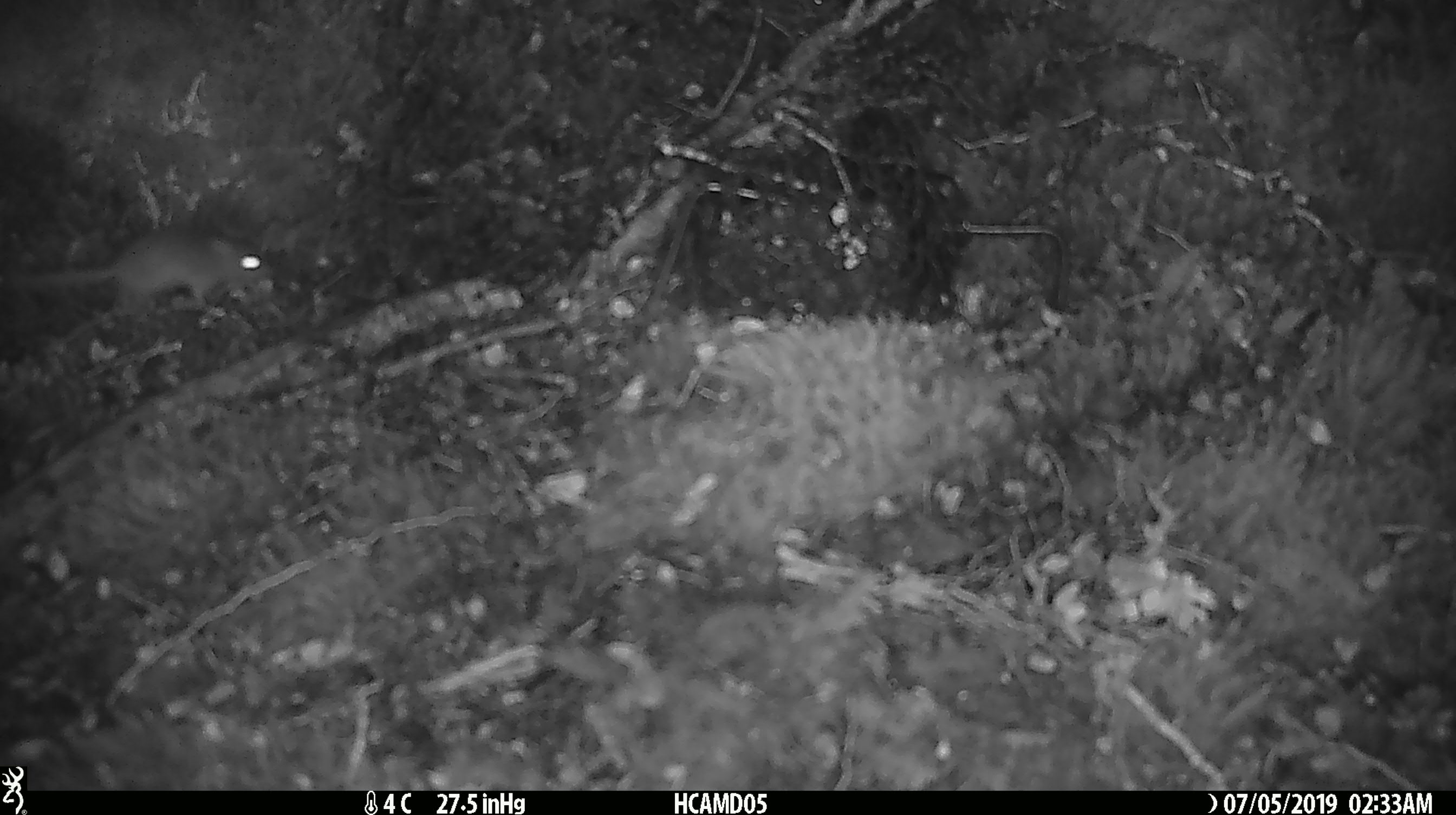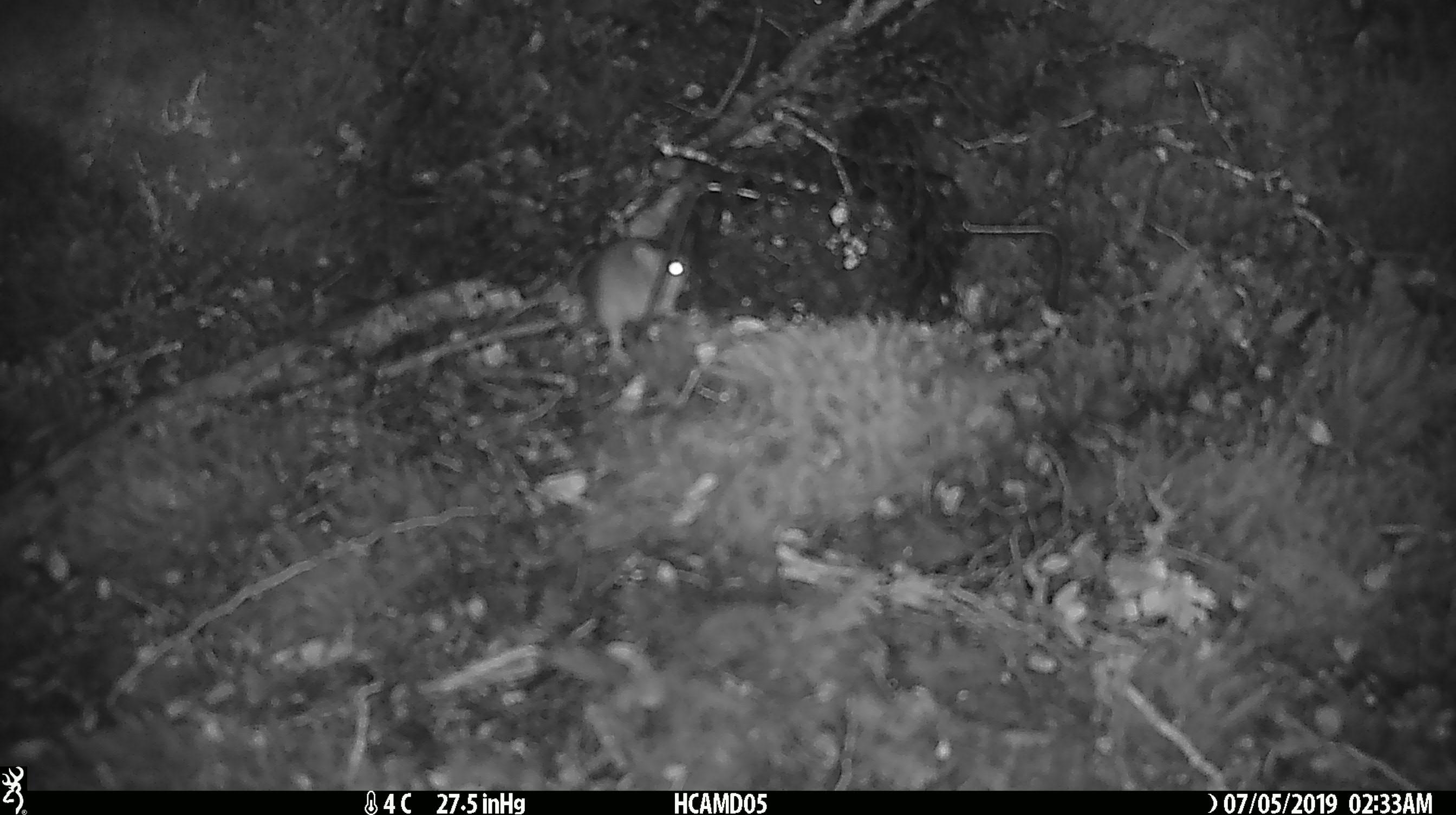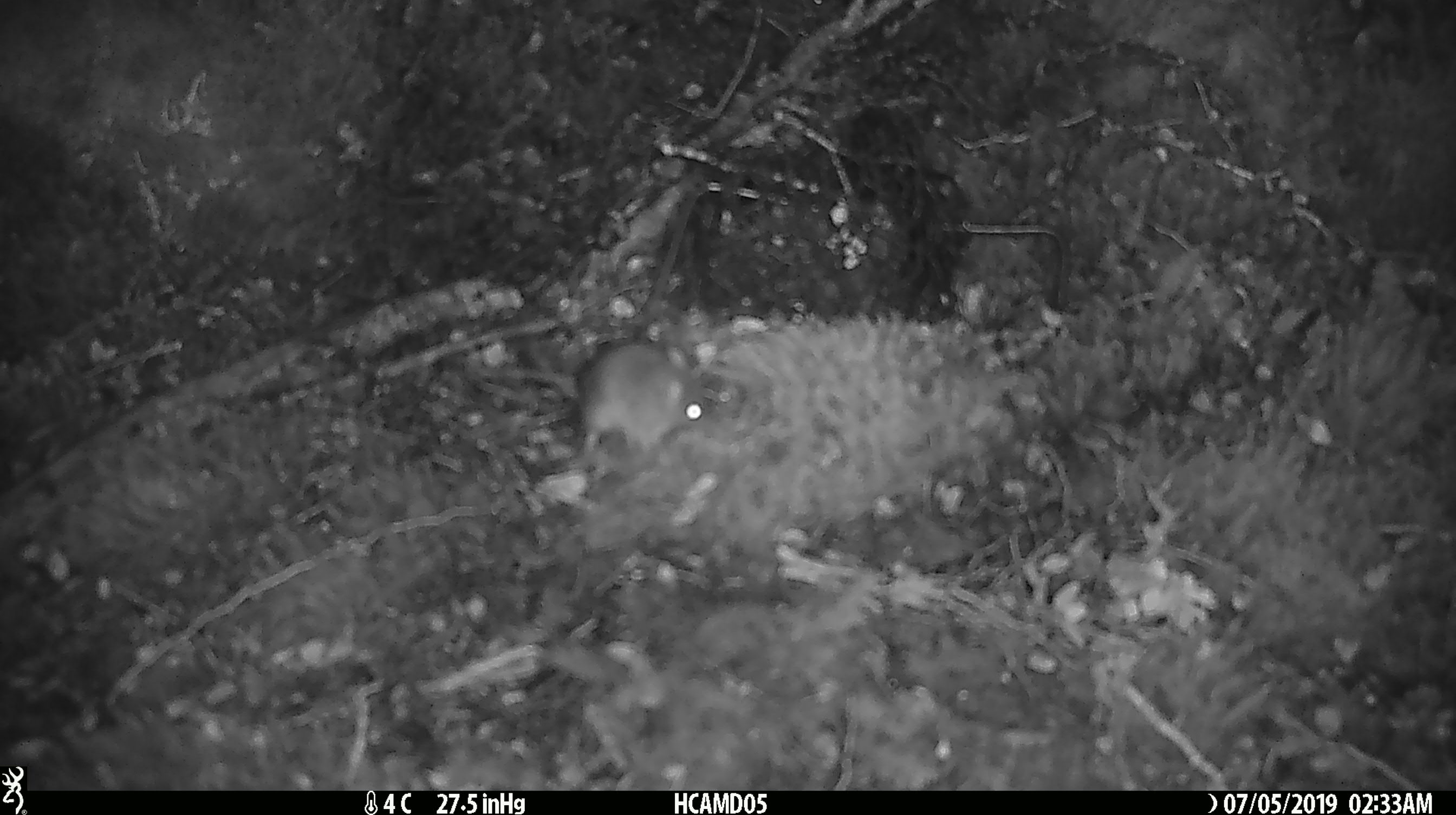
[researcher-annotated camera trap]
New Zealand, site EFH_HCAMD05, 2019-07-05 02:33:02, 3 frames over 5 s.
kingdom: Animalia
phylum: Chordata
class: Mammalia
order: Rodentia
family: Muridae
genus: Mus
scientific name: Mus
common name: mouse